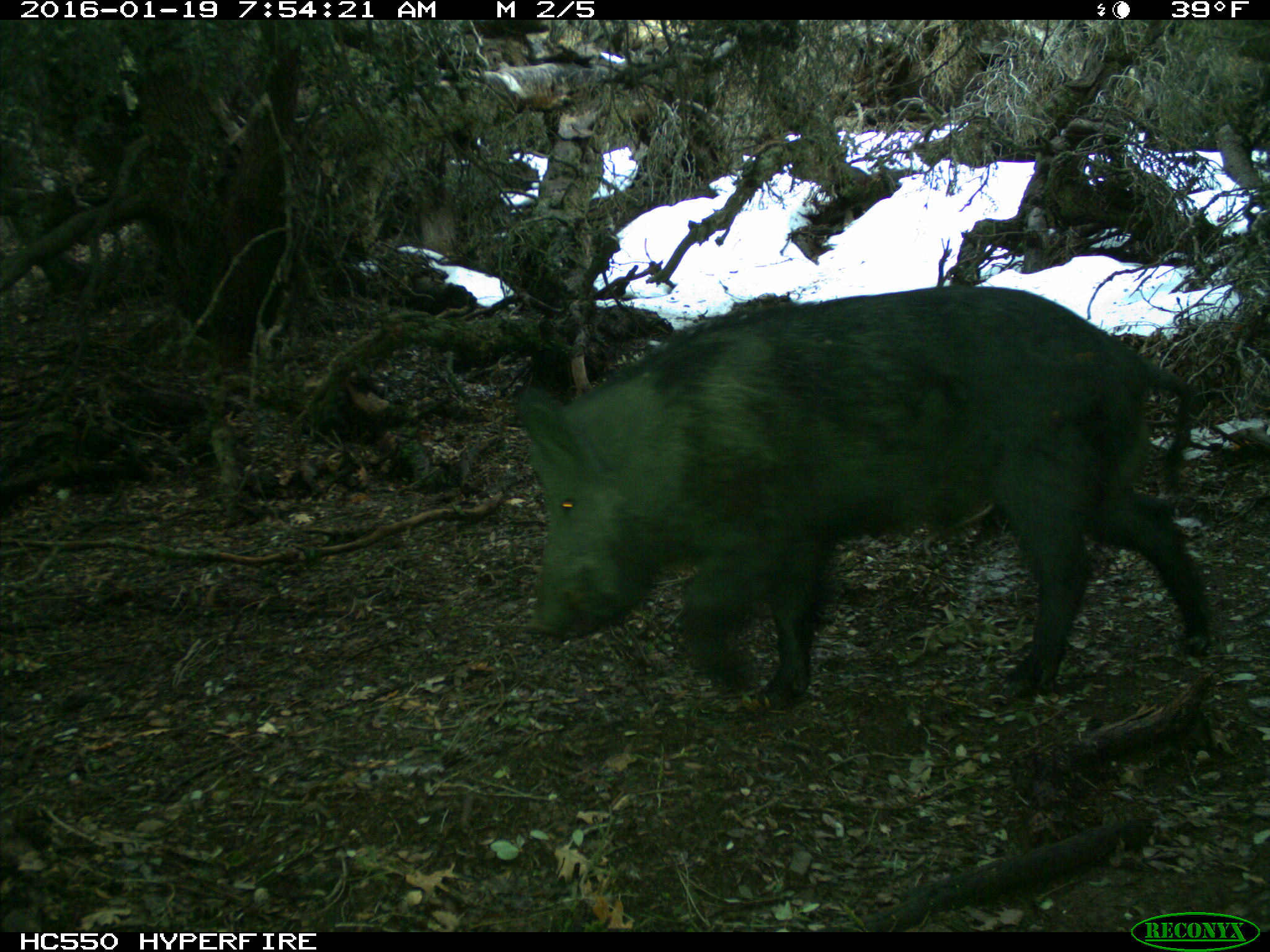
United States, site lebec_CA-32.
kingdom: Animalia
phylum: Chordata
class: Mammalia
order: Artiodactyla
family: Suidae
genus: Sus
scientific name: Sus scrofa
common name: wild boar